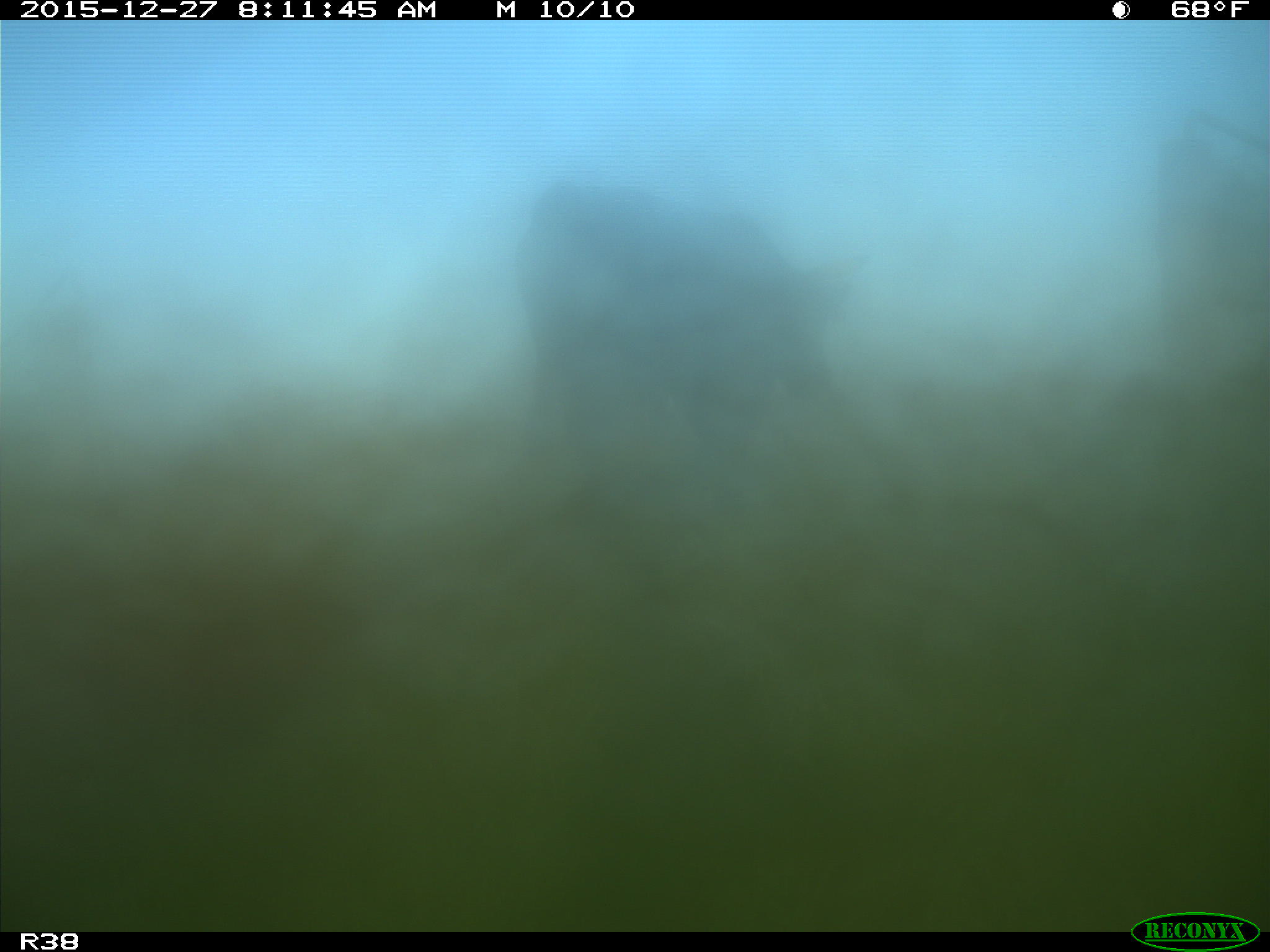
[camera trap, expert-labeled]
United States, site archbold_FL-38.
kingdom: Animalia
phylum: Chordata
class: Mammalia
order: Artiodactyla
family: Bovidae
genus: Bos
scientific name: Bos taurus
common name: domestic cow